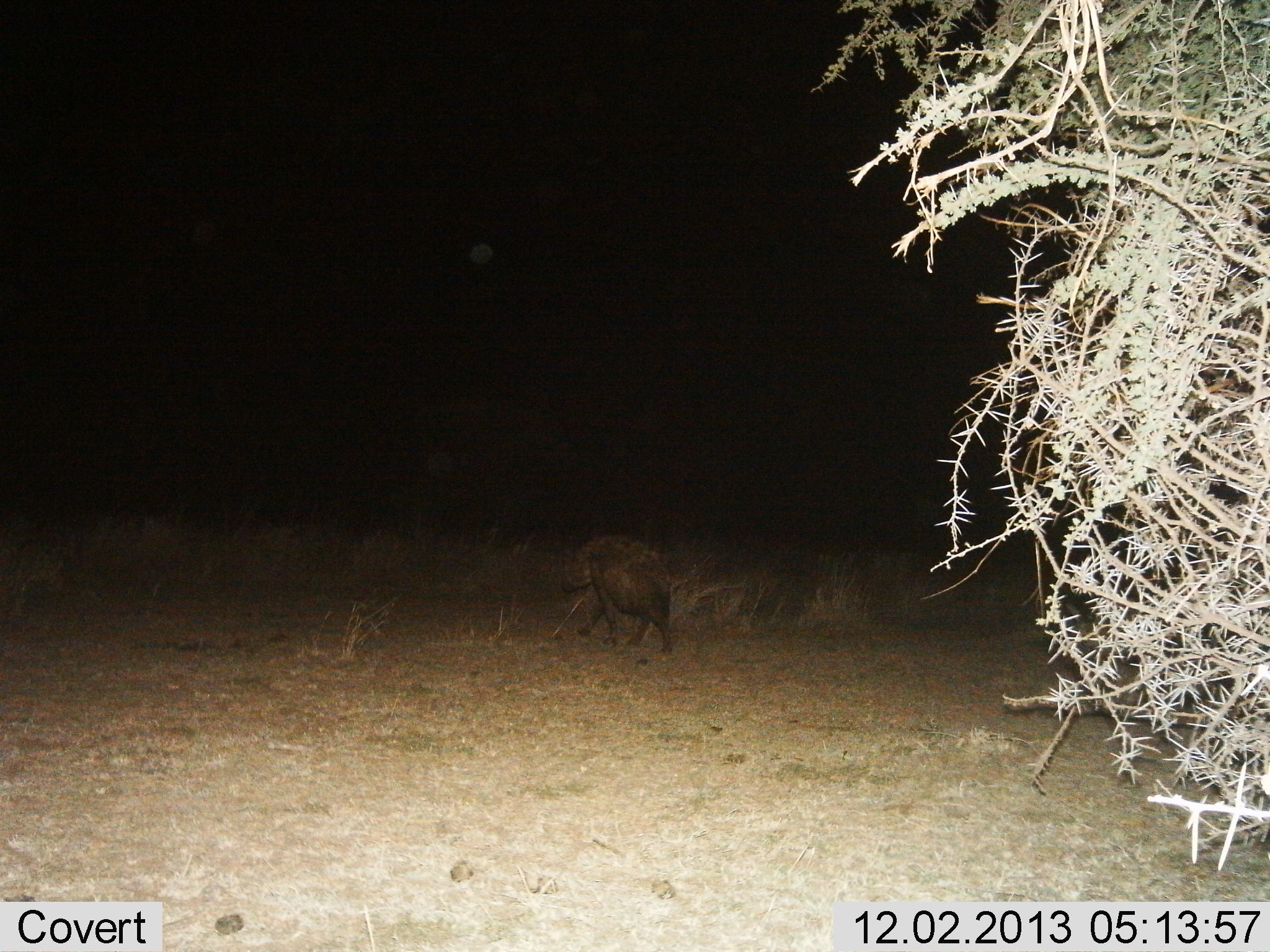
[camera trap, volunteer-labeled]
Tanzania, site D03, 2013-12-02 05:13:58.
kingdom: Animalia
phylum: Chordata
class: Mammalia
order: Carnivora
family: Hyaenidae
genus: Crocuta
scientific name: Crocuta crocuta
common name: spotted hyena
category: hyenaspotted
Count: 1.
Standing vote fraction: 10%.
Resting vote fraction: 0%.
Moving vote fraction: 90%.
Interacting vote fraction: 0%.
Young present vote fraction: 0%.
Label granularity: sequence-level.